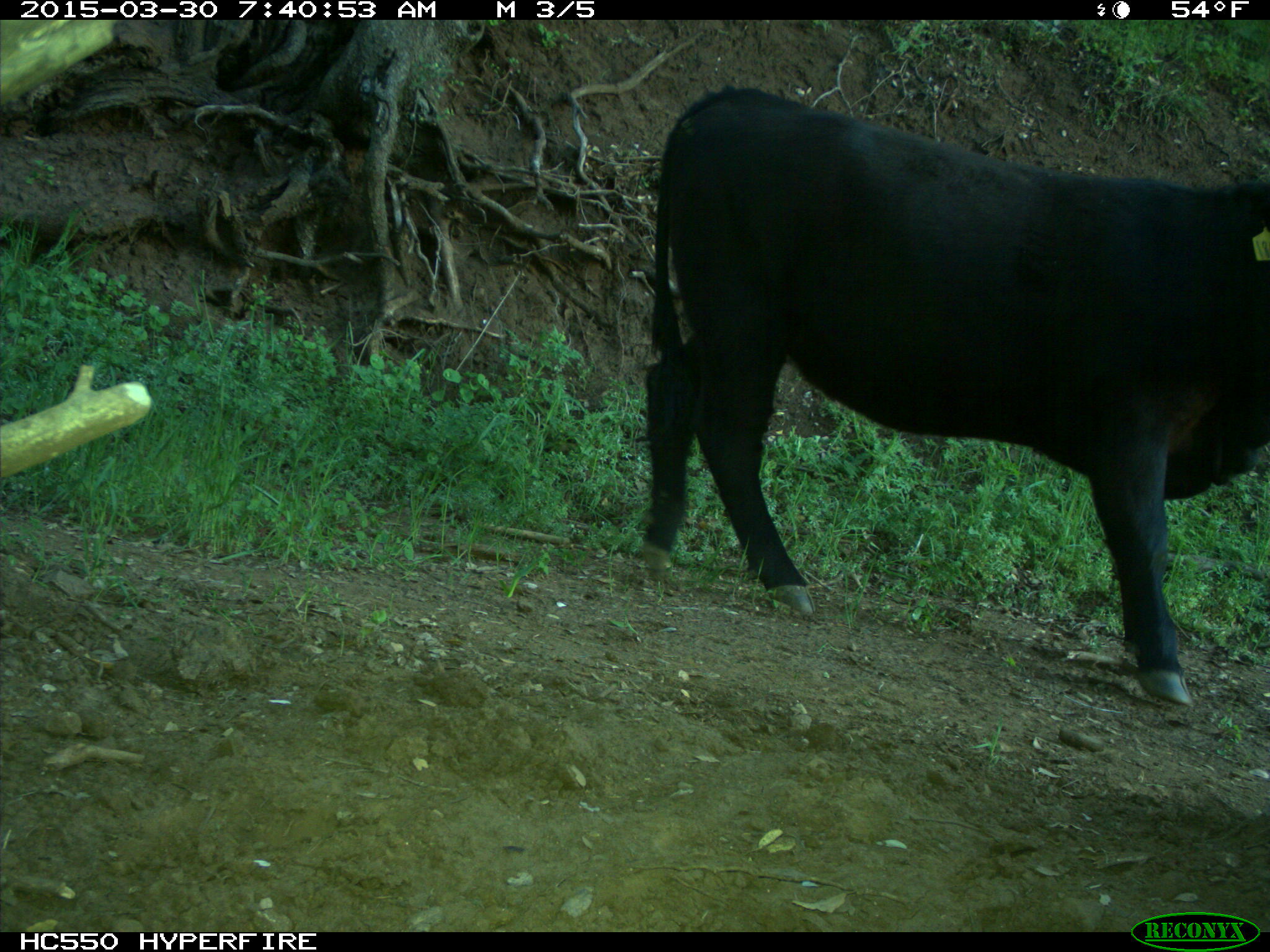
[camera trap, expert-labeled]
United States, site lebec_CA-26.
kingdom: Animalia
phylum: Chordata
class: Mammalia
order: Artiodactyla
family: Bovidae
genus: Bos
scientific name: Bos taurus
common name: domestic cow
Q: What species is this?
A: Bos taurus (domestic cow).